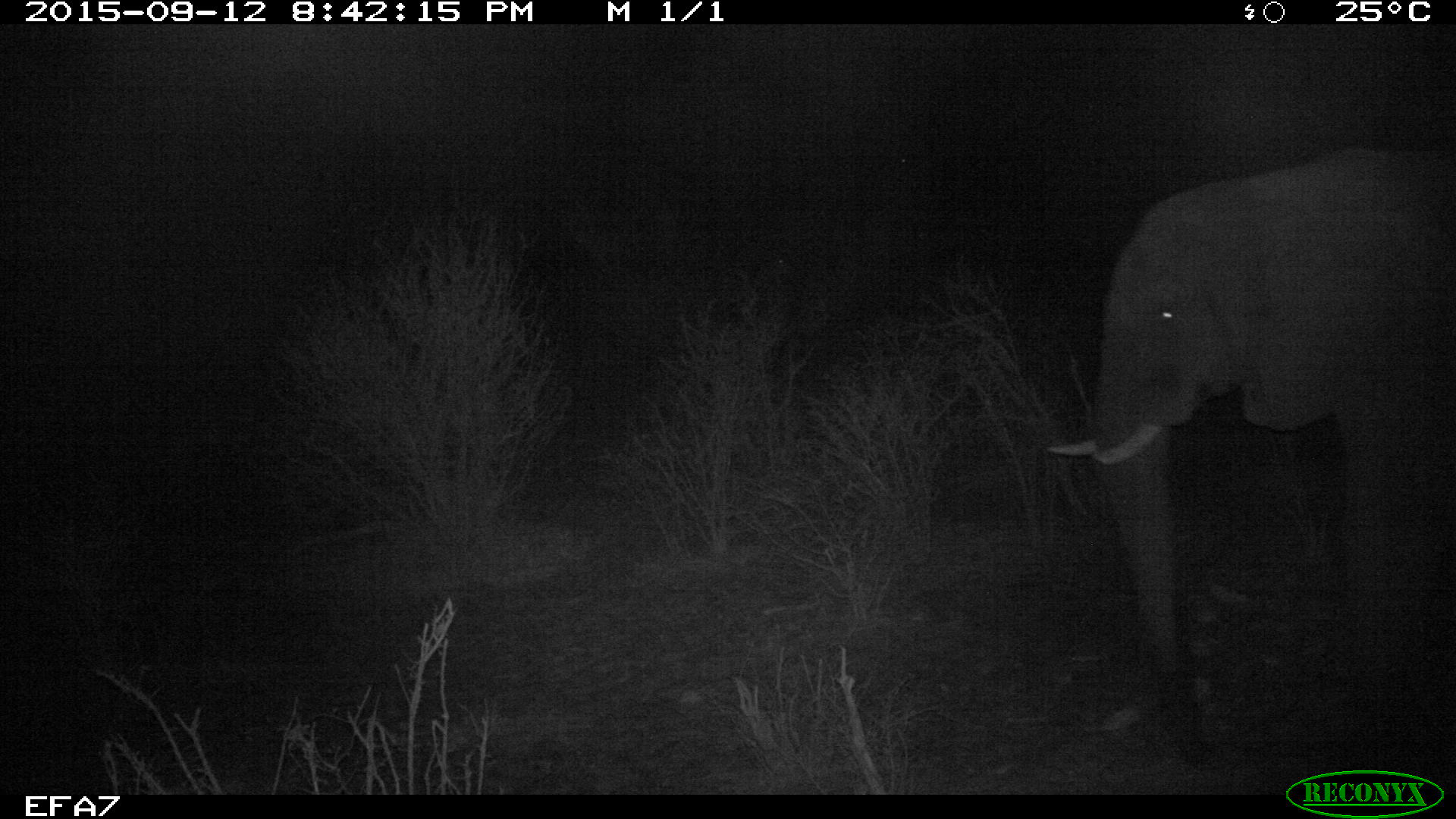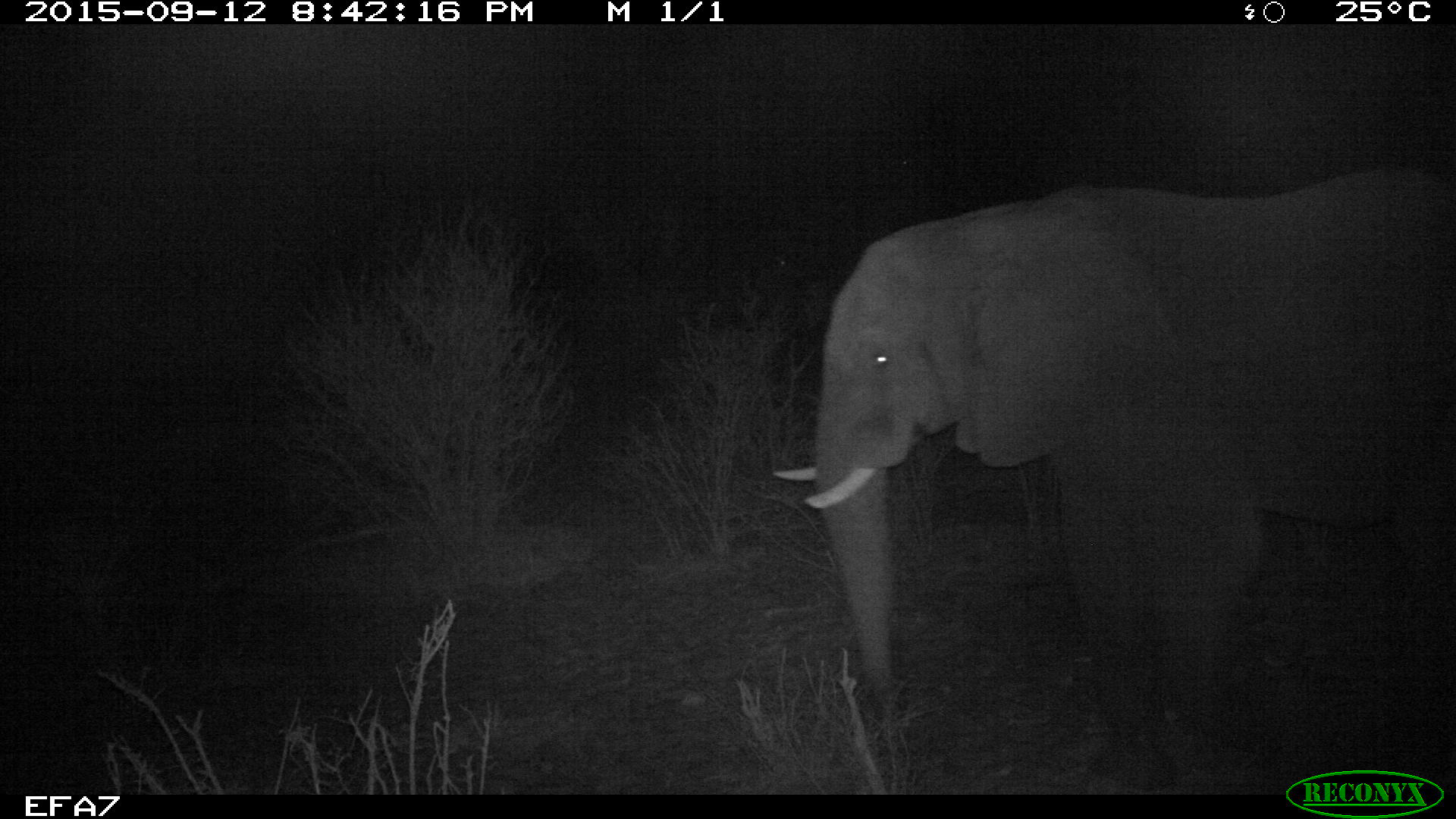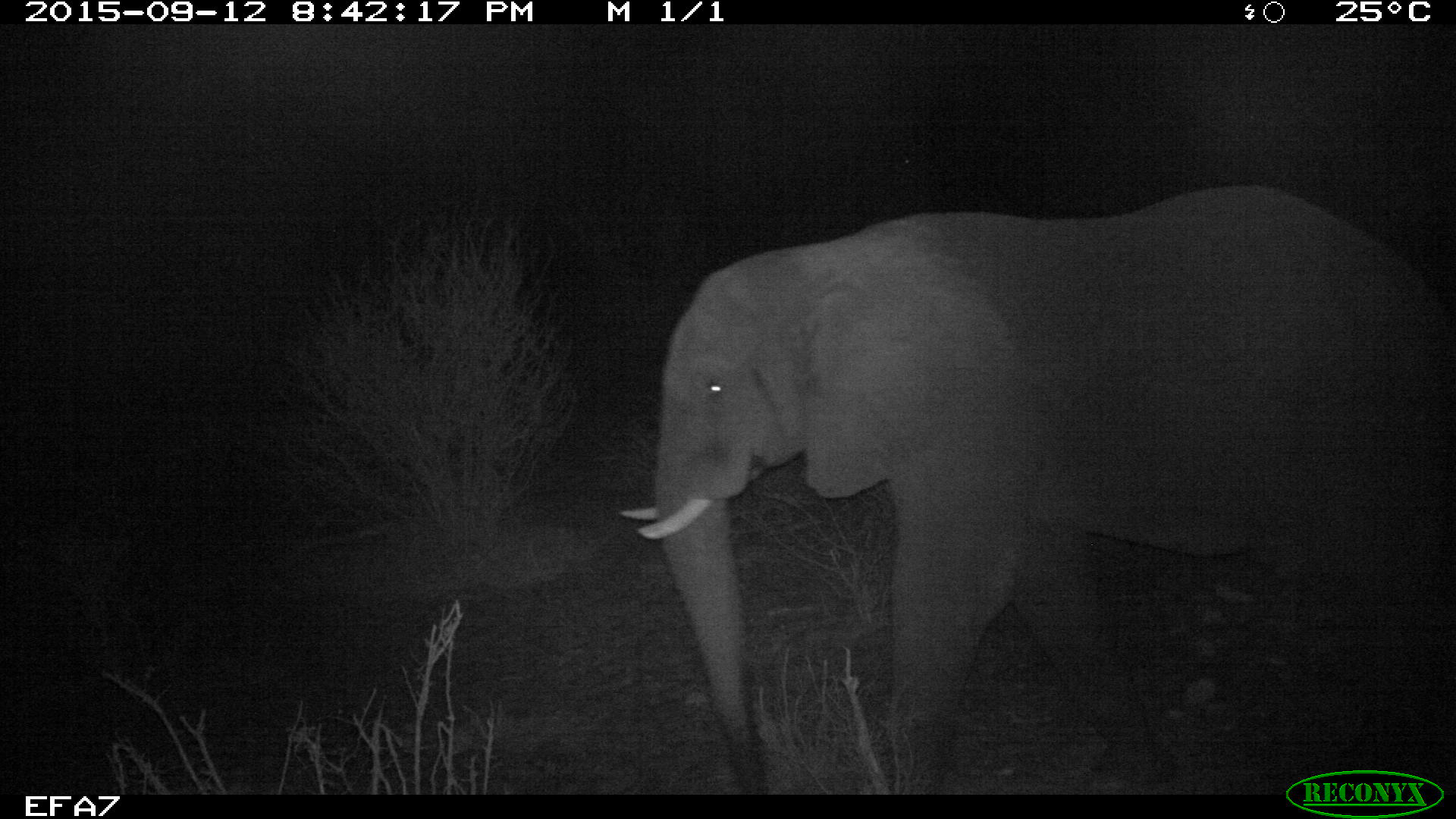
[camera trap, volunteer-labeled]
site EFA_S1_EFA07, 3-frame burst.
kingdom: Animalia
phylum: Chordata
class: Mammalia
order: Proboscidea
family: Elephantidae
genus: Loxodonta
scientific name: Loxodonta africana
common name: african bush elephant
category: elephant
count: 1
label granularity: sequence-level